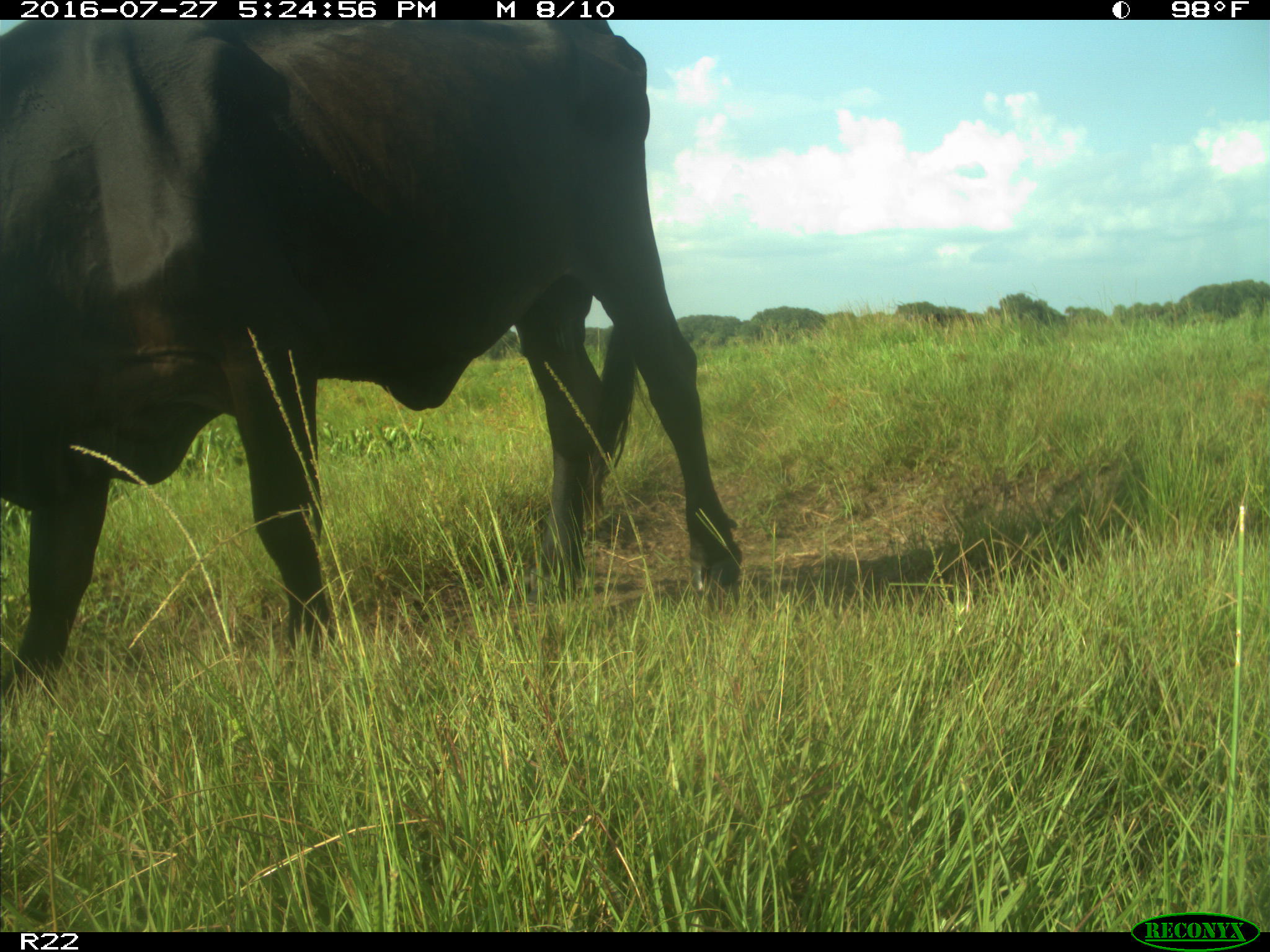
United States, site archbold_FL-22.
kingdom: Animalia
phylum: Chordata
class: Mammalia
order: Artiodactyla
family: Bovidae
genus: Bos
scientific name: Bos taurus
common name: domestic cow